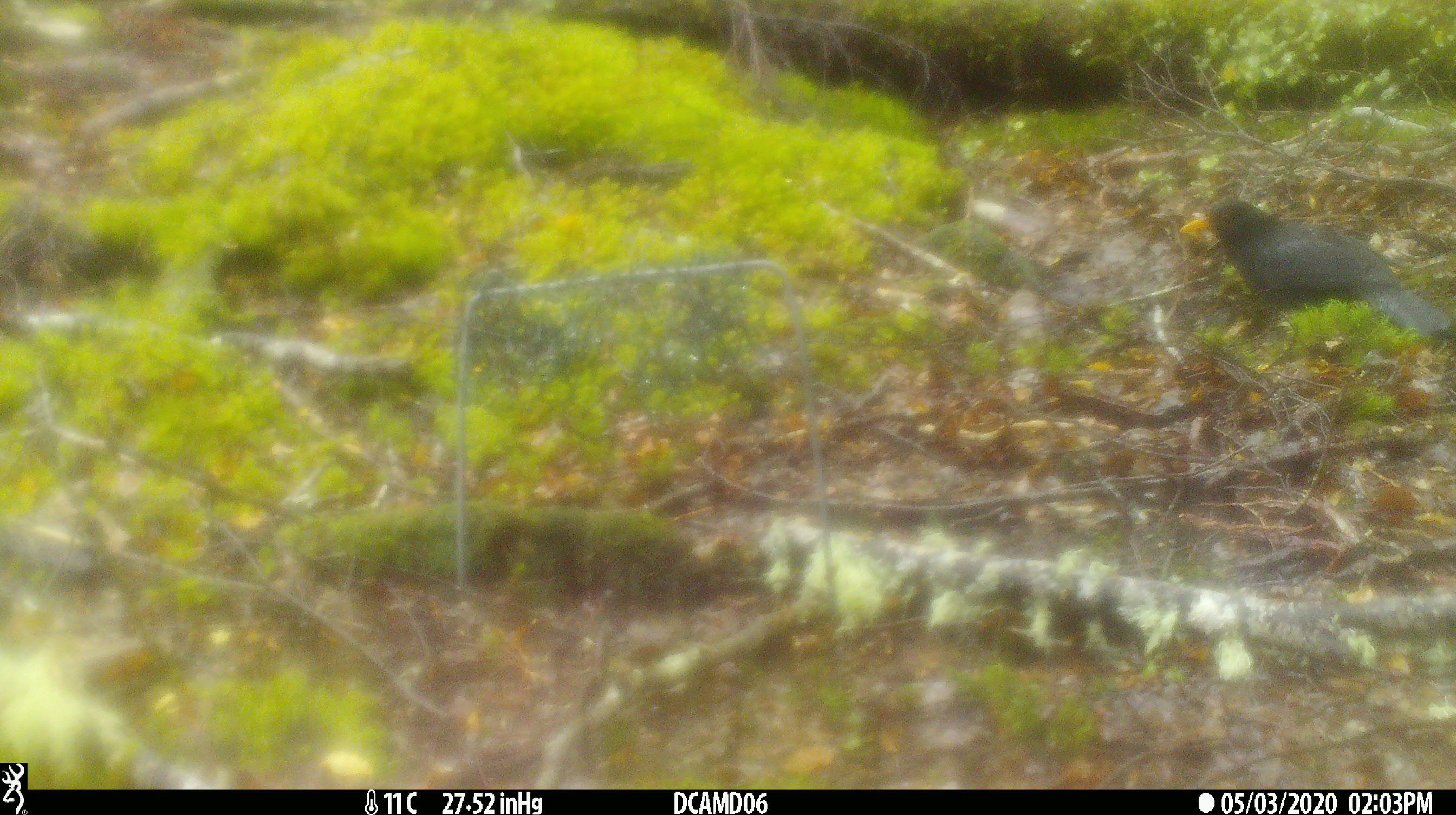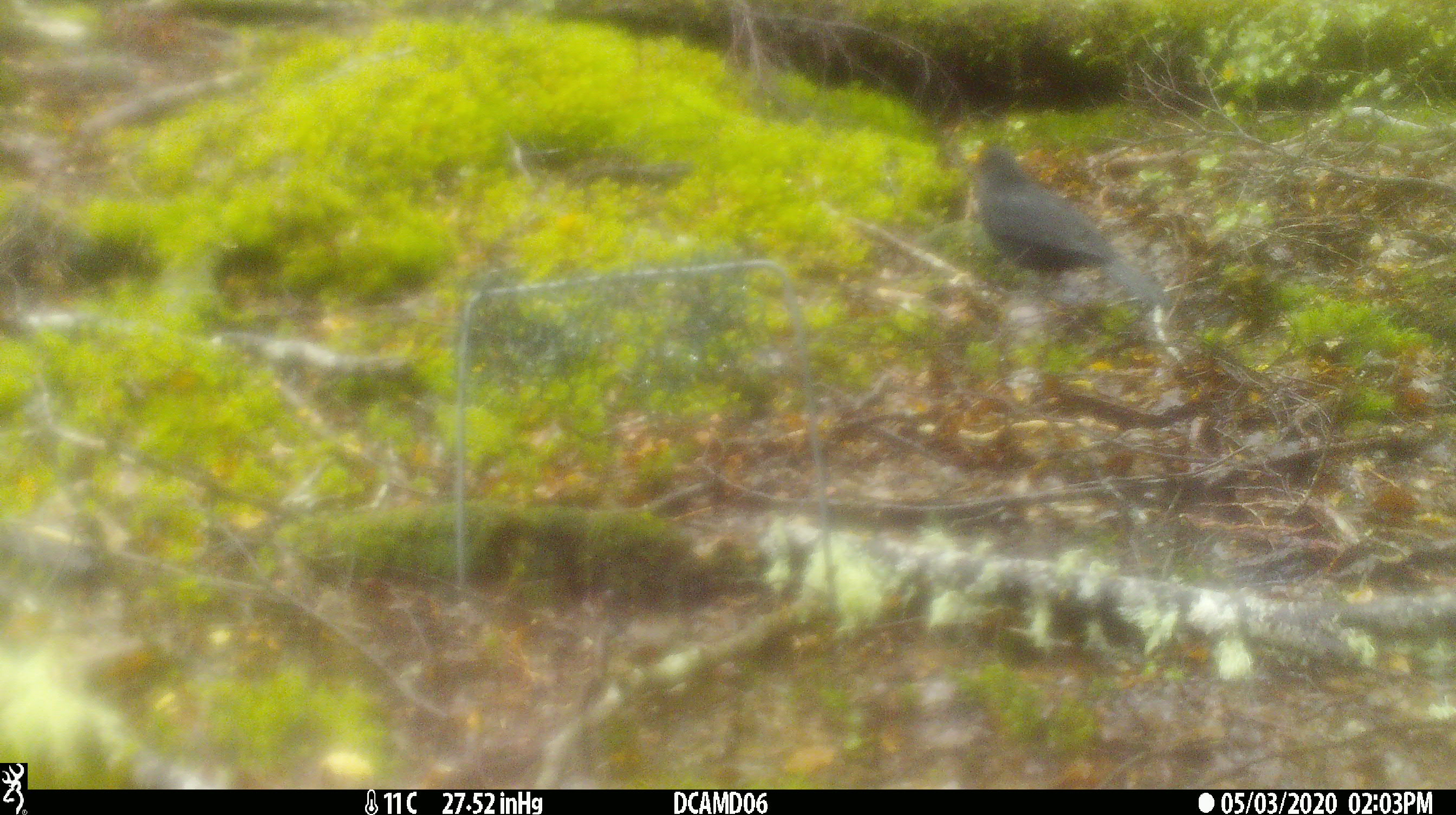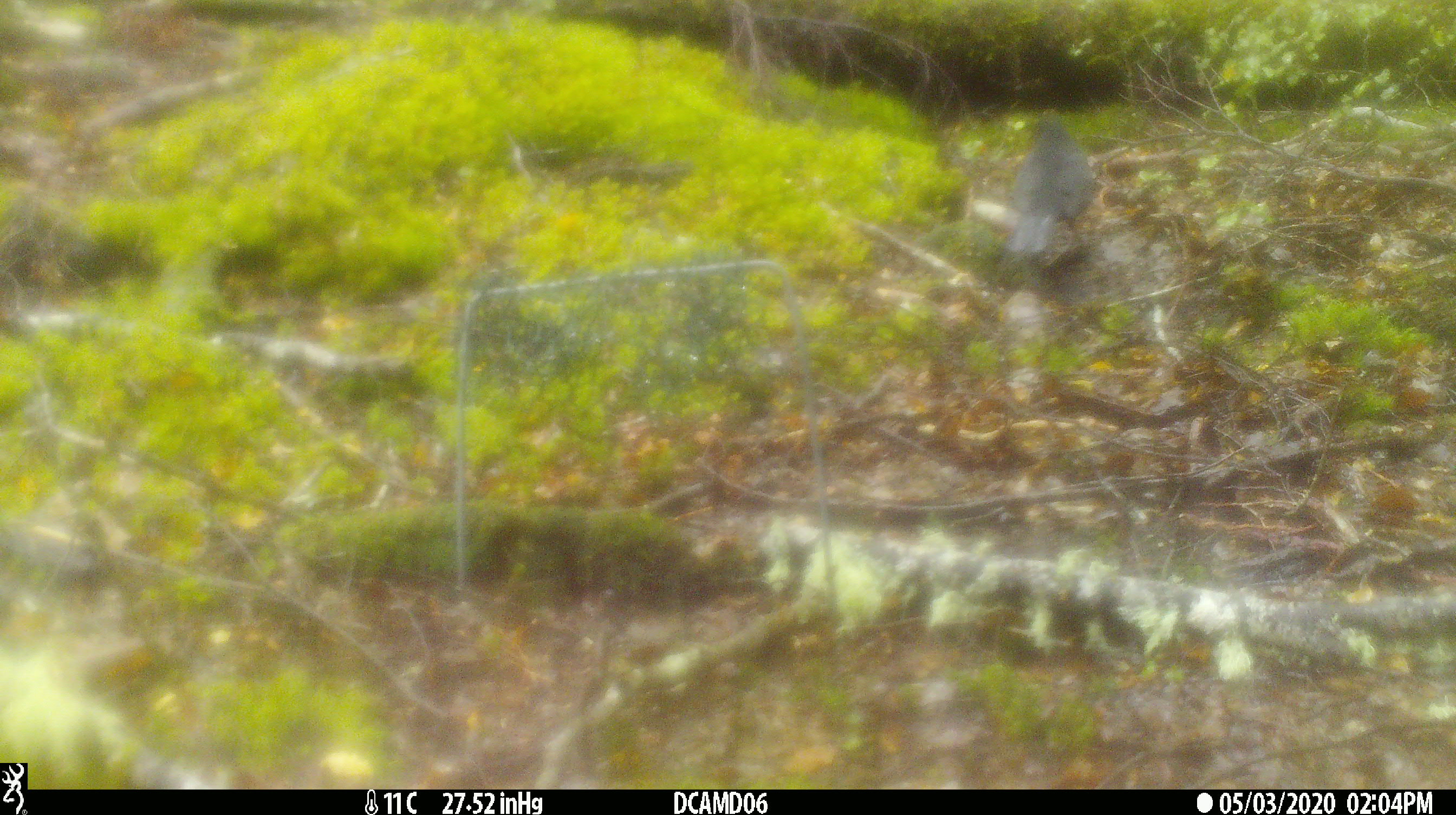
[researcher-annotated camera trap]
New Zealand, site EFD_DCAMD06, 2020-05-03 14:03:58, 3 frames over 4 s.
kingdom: Animalia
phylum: Chordata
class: Aves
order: Passeriformes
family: Turdidae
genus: Turdus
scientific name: Turdus merula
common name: eurasian blackbird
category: blackbird